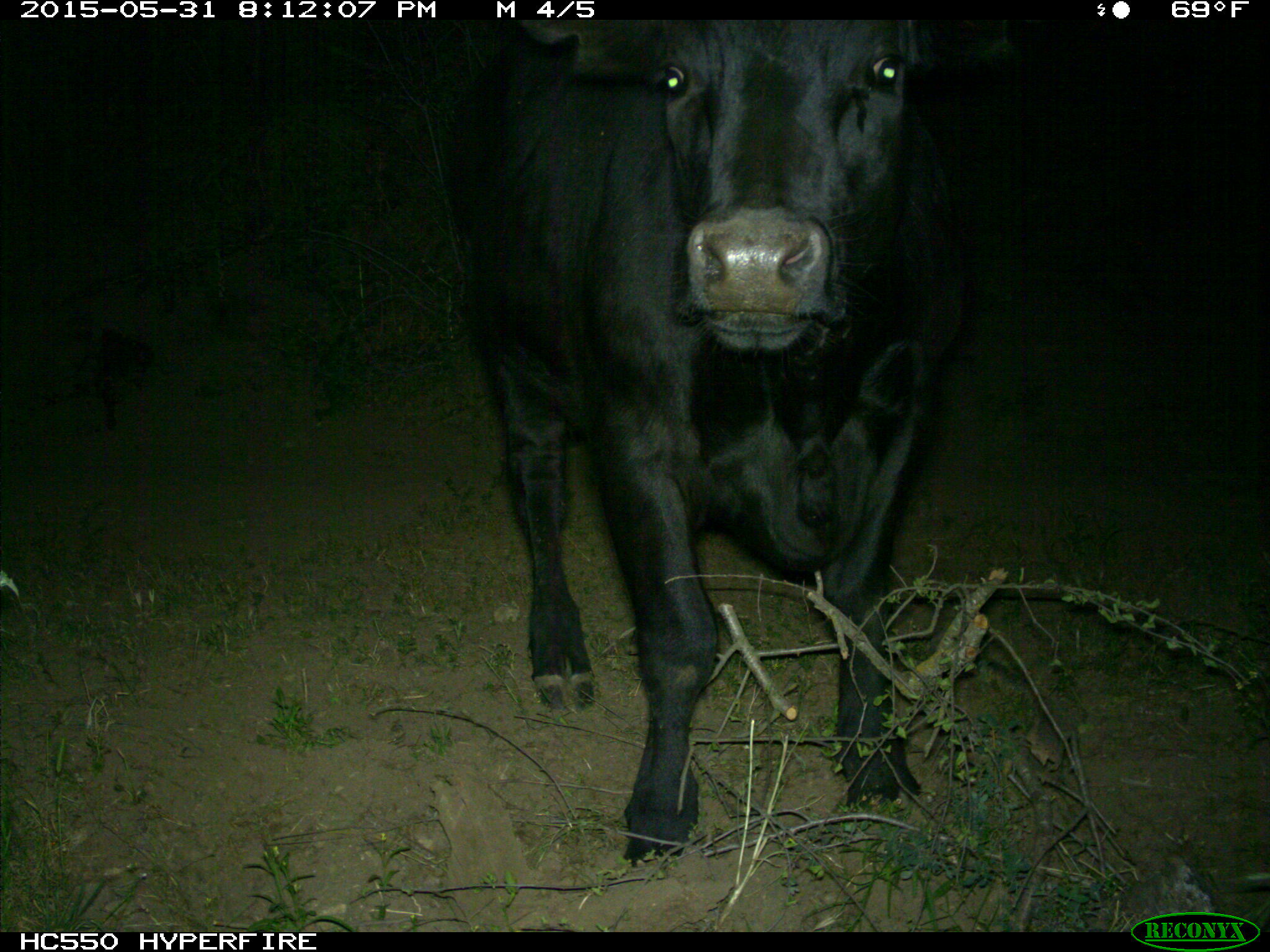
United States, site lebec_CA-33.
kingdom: Animalia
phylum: Chordata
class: Mammalia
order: Artiodactyla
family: Bovidae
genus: Bos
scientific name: Bos taurus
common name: domestic cow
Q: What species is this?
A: Bos taurus (domestic cow).